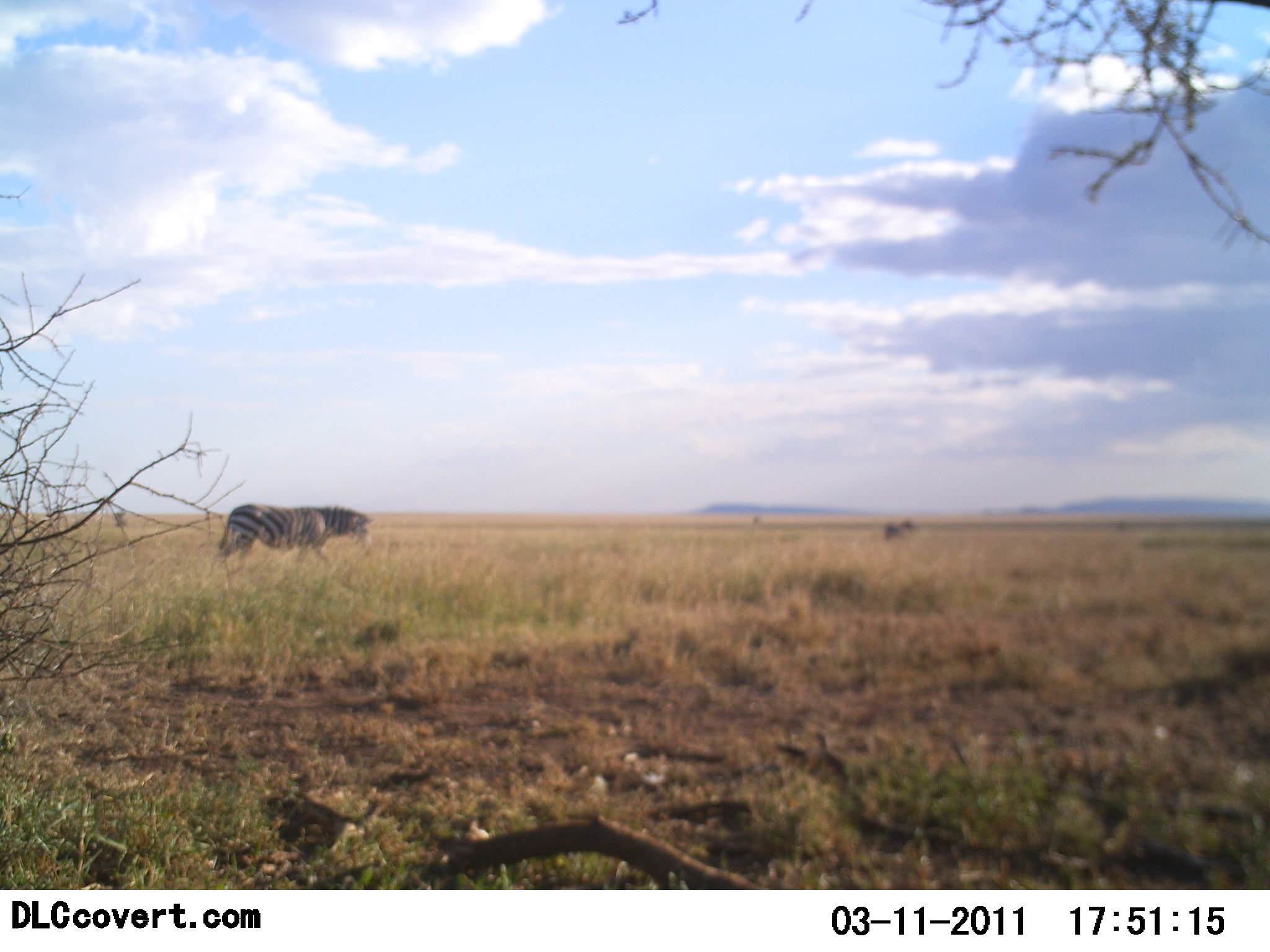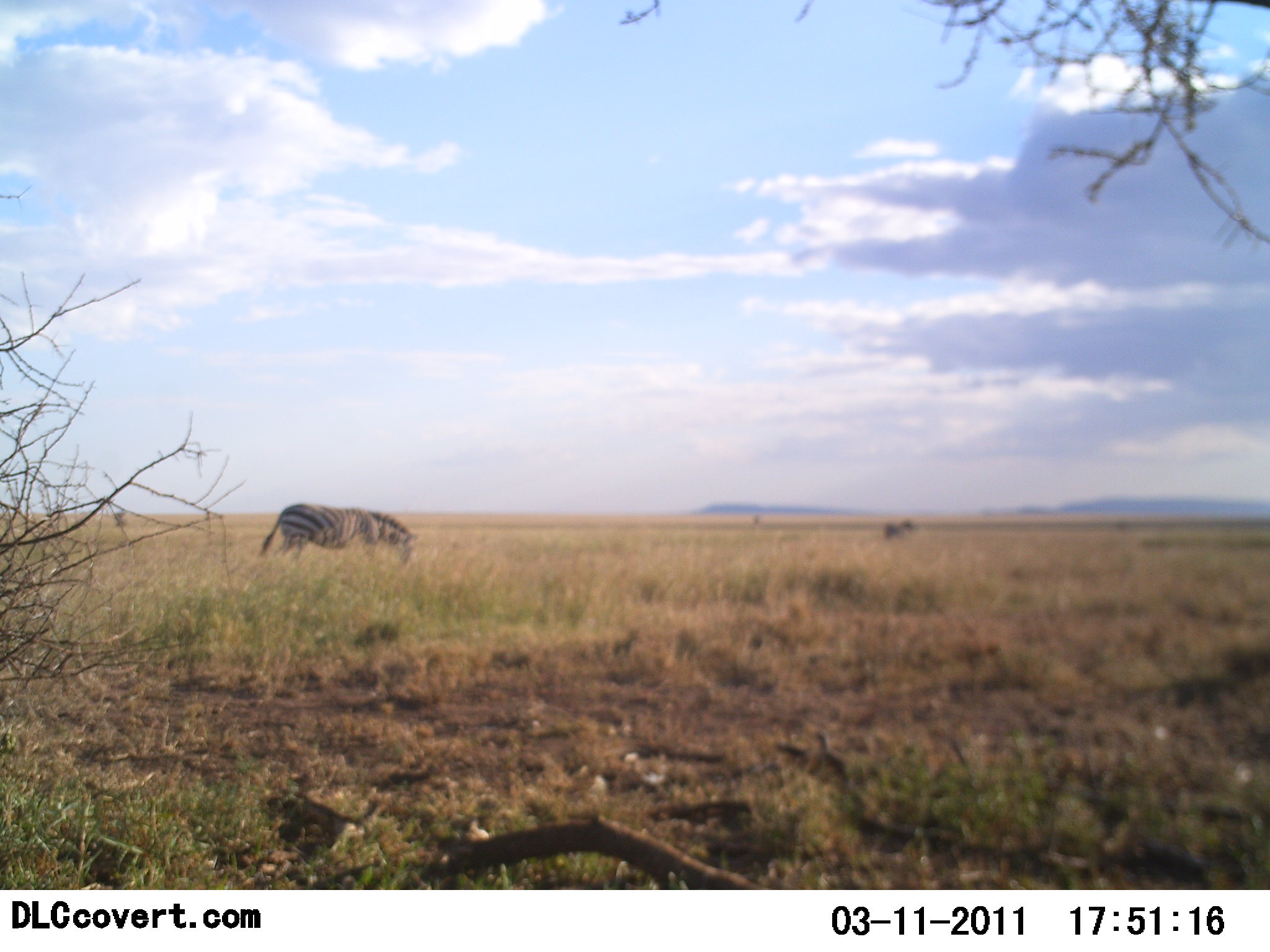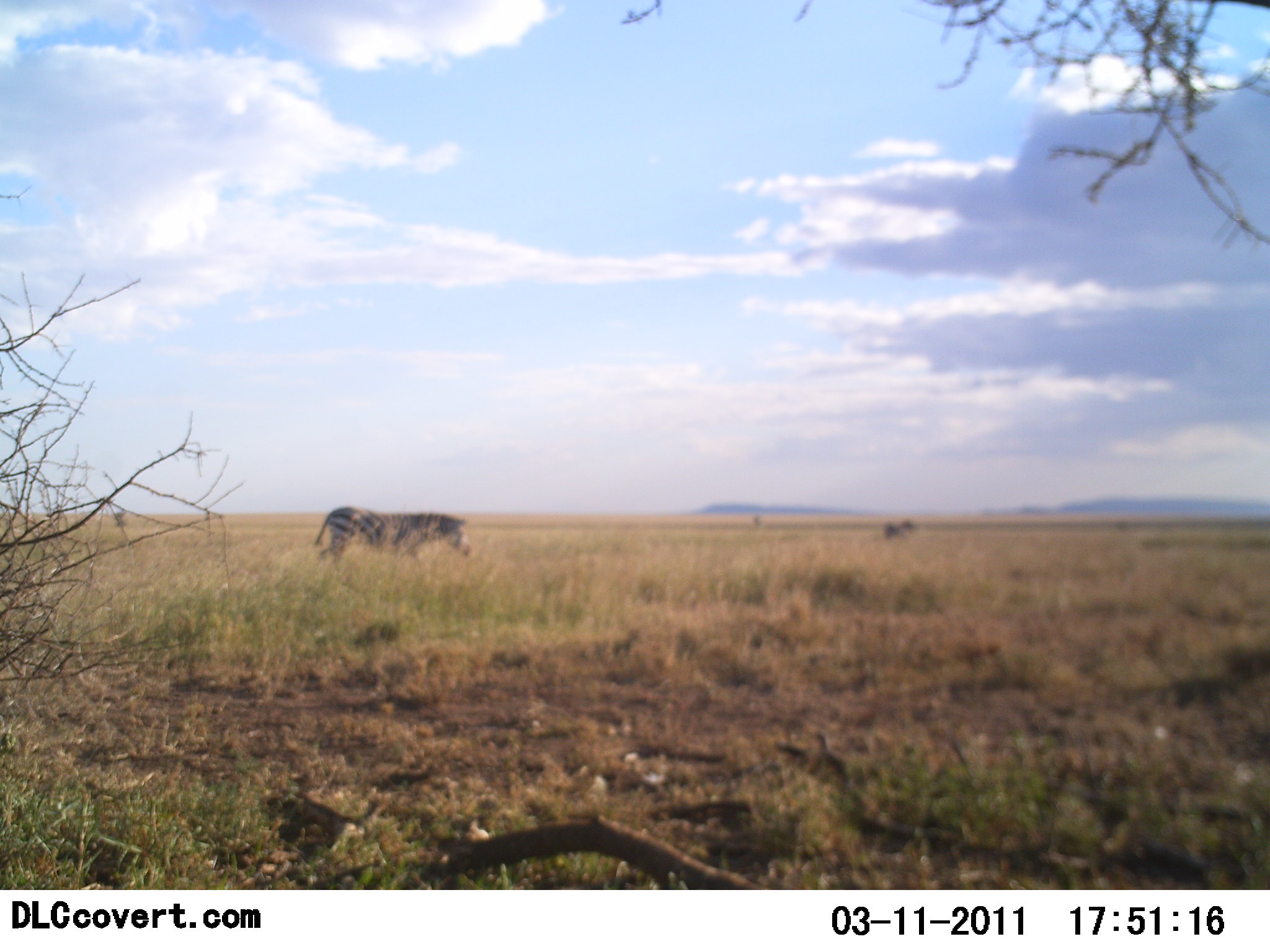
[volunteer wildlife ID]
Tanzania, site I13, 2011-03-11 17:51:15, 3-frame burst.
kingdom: Animalia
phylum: Chordata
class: Mammalia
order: Perissodactyla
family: Equidae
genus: Equus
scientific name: Equus quagga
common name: plains zebra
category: zebra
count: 1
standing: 0%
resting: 0%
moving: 100%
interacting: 0%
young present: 0%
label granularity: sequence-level